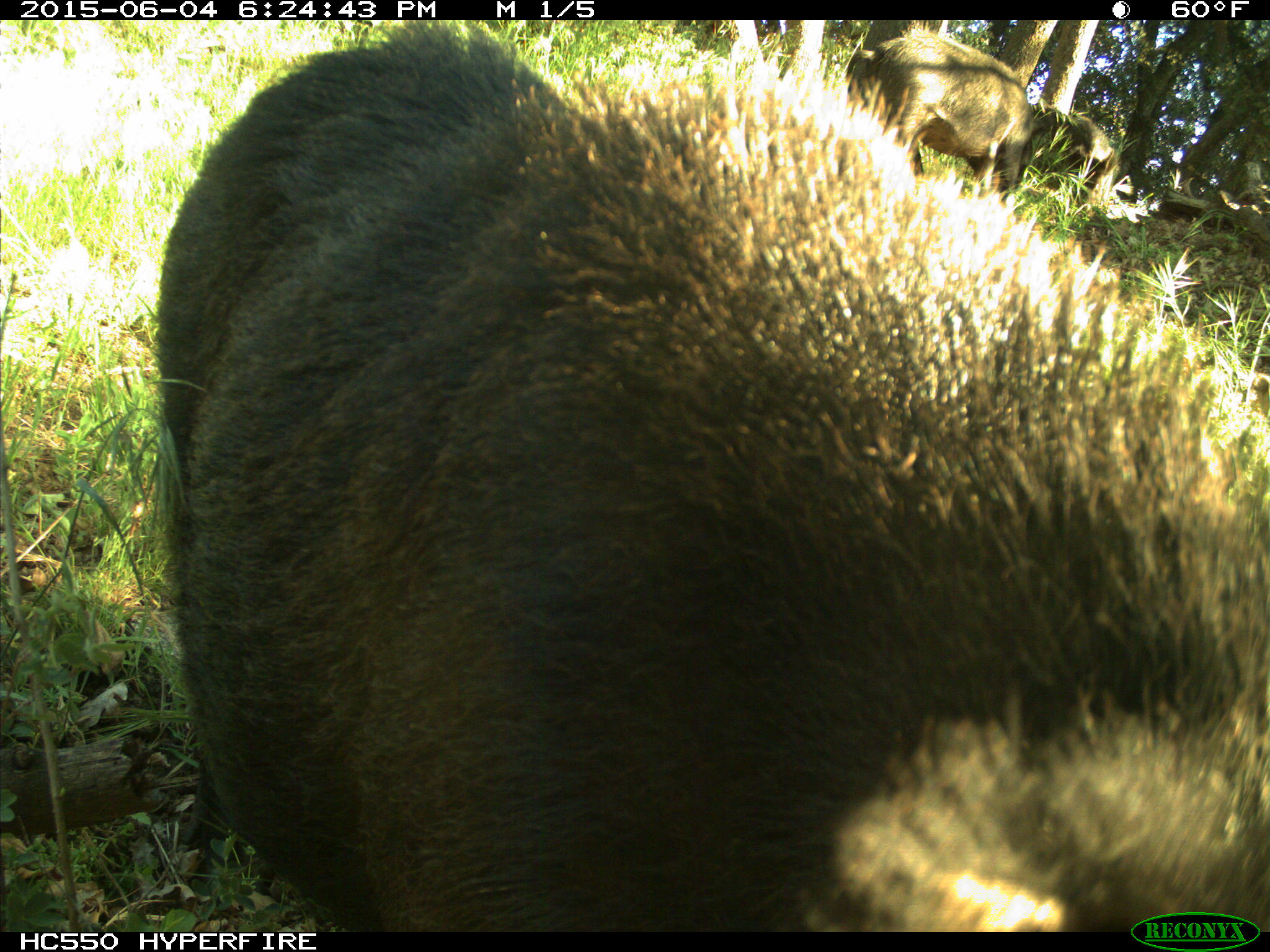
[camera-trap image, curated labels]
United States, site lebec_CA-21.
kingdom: Animalia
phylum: Chordata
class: Mammalia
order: Artiodactyla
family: Suidae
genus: Sus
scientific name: Sus scrofa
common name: wild boar